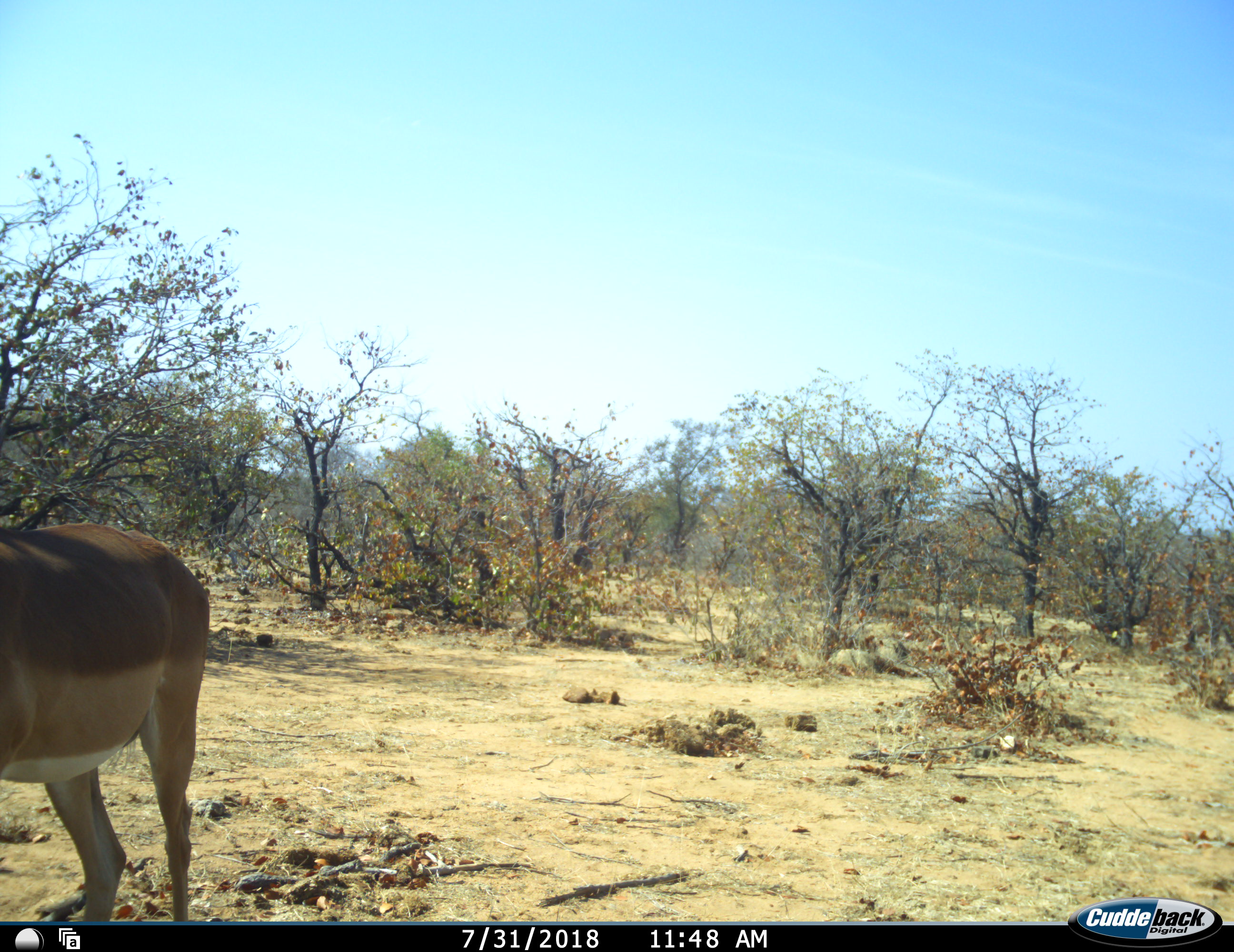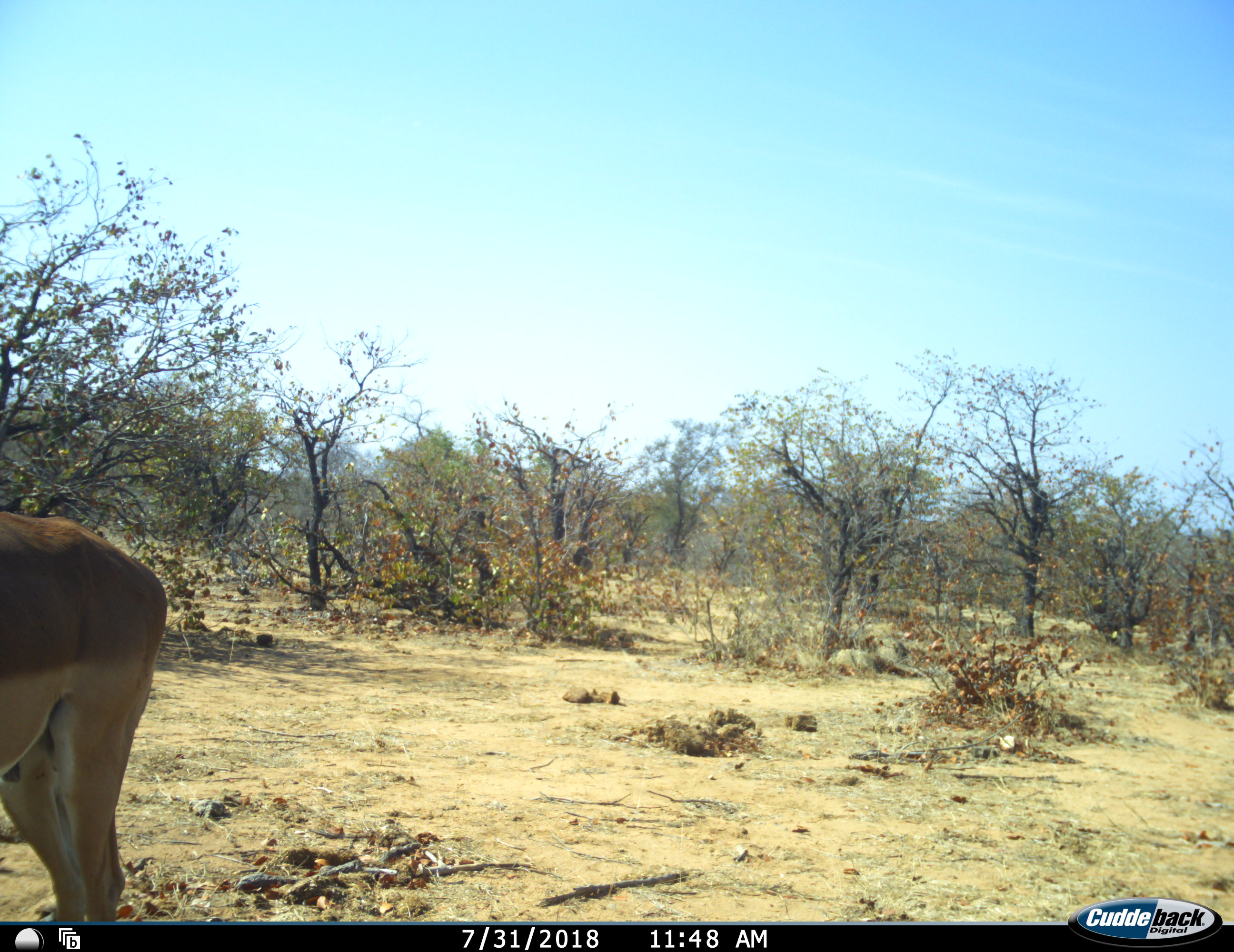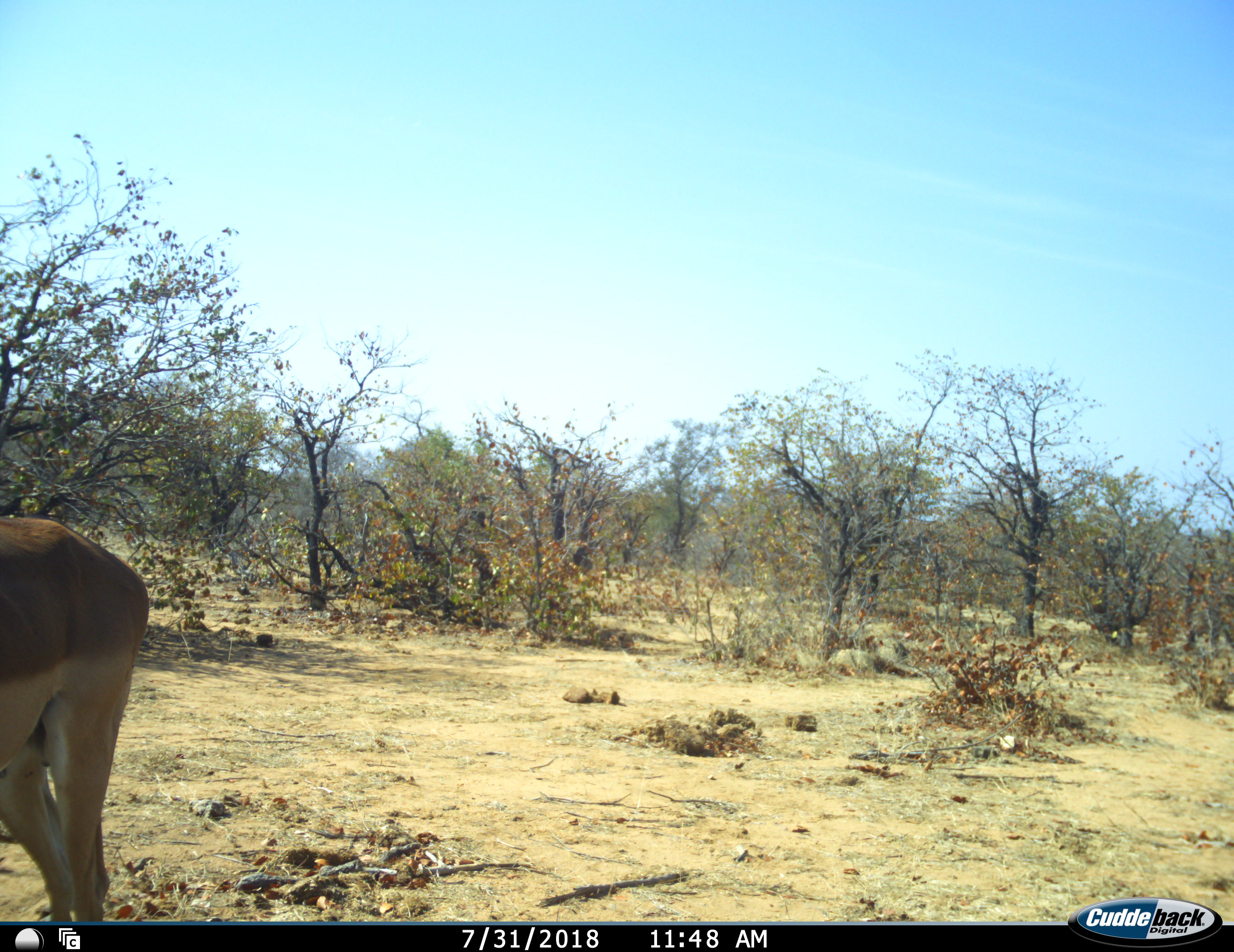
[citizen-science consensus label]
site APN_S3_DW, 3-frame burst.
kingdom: Animalia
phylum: Chordata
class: Mammalia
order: Artiodactyla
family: Bovidae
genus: Aepyceros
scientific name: Aepyceros melampus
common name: impala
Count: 1.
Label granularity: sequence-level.